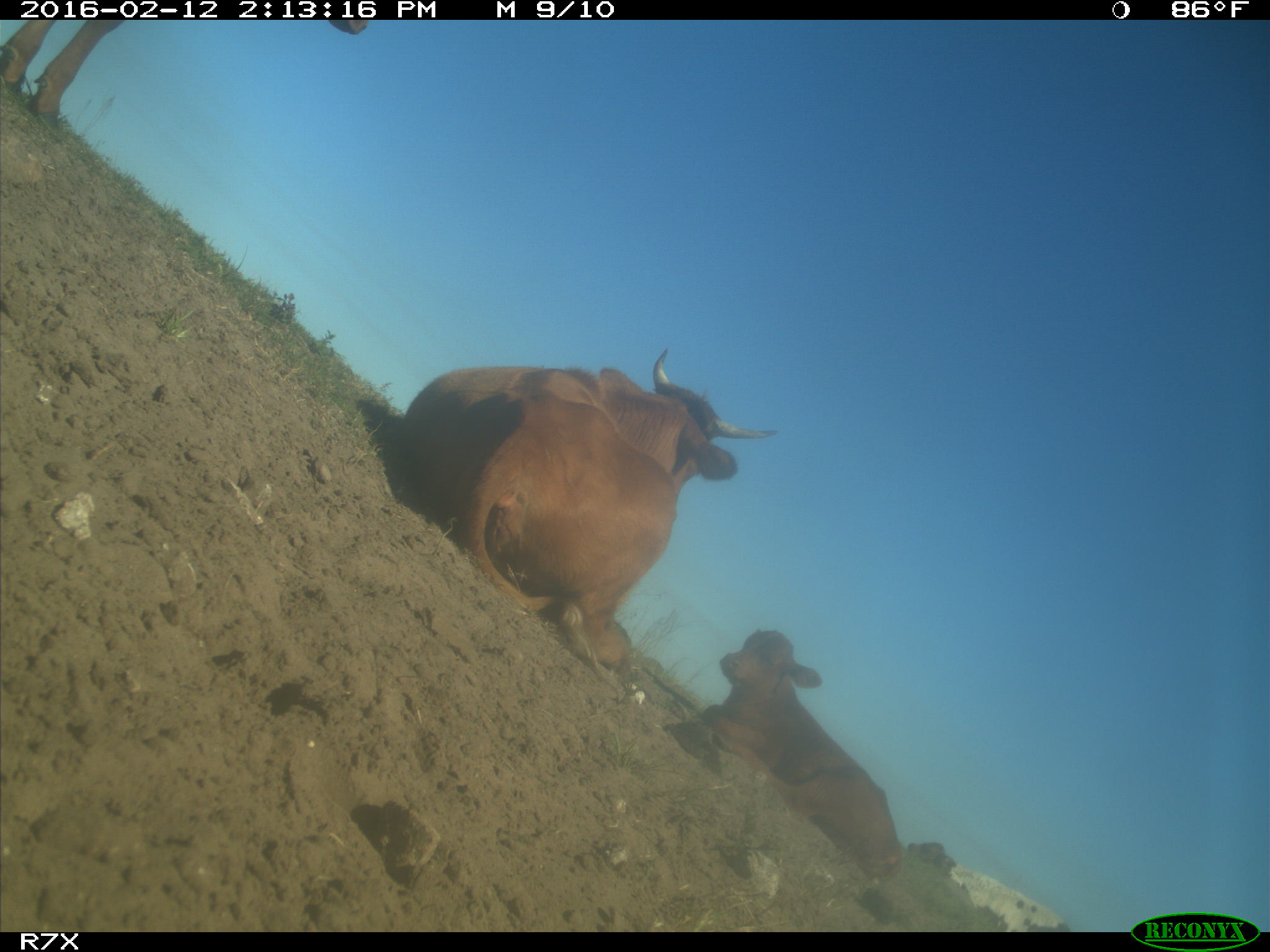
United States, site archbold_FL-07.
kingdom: Animalia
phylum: Chordata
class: Mammalia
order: Artiodactyla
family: Bovidae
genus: Bos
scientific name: Bos taurus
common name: domestic cow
Bos taurus (domestic cow).